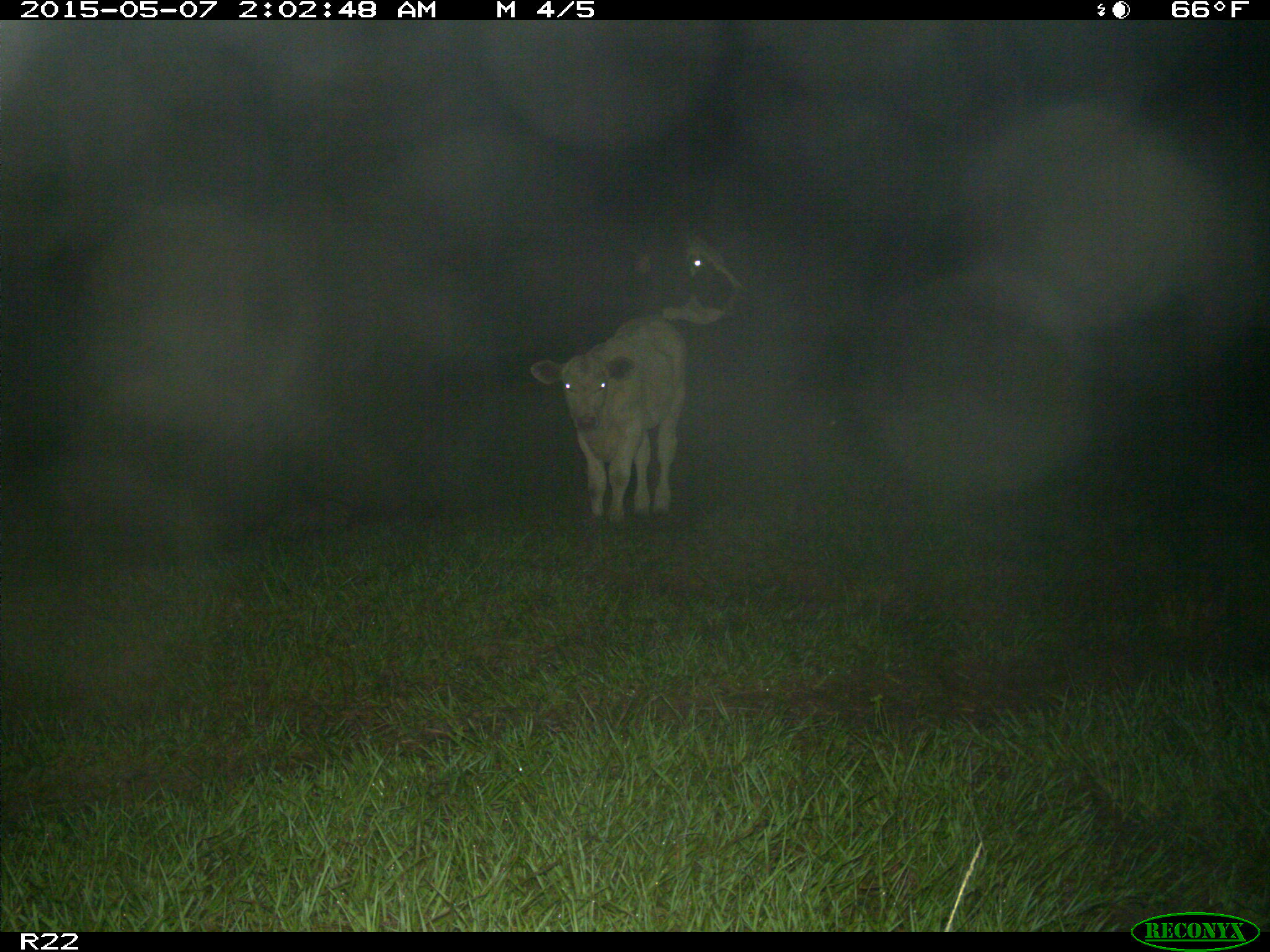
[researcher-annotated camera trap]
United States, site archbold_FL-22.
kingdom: Animalia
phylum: Chordata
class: Mammalia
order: Artiodactyla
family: Bovidae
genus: Bos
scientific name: Bos taurus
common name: domestic cow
Bos taurus (domestic cow).